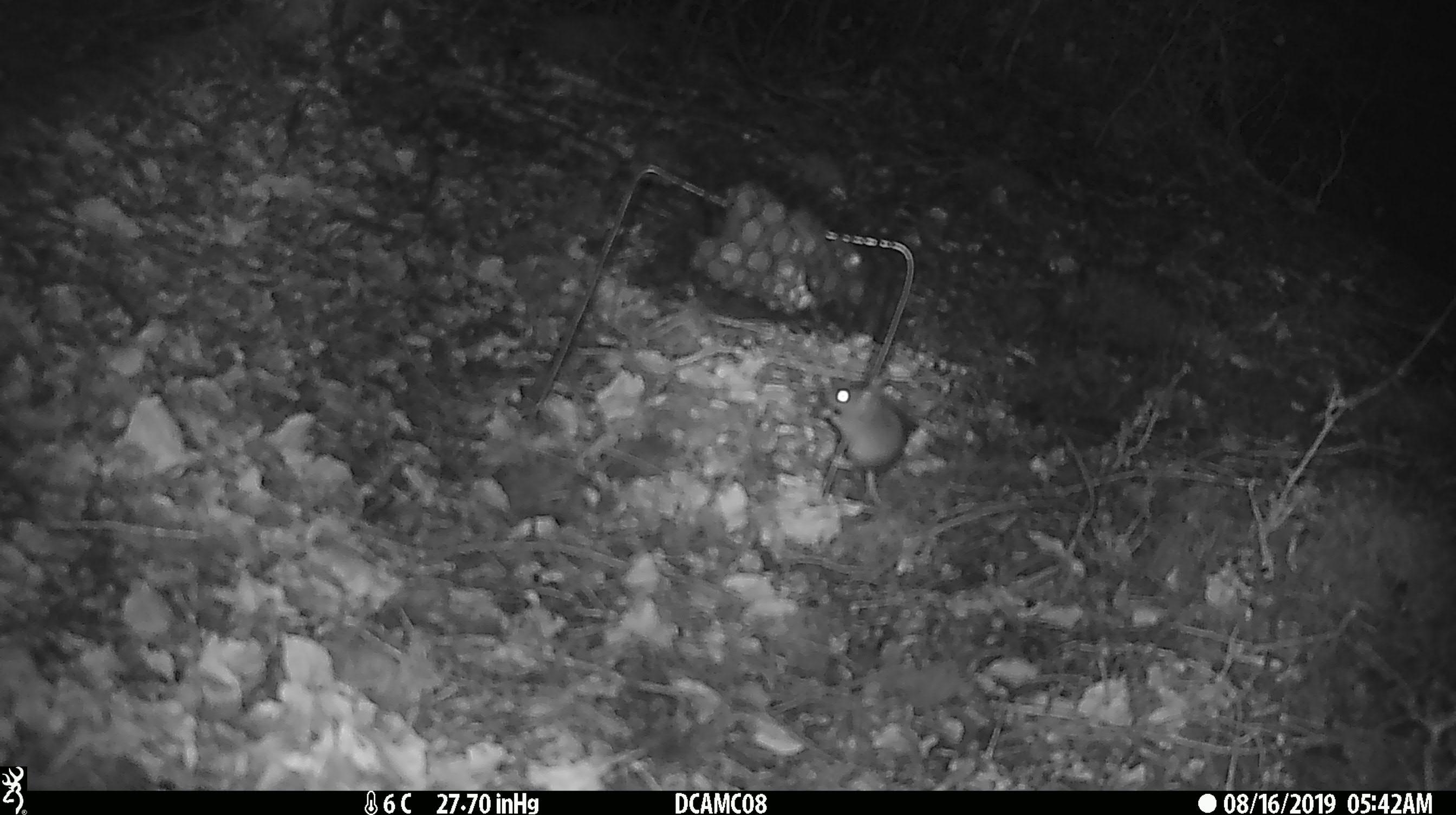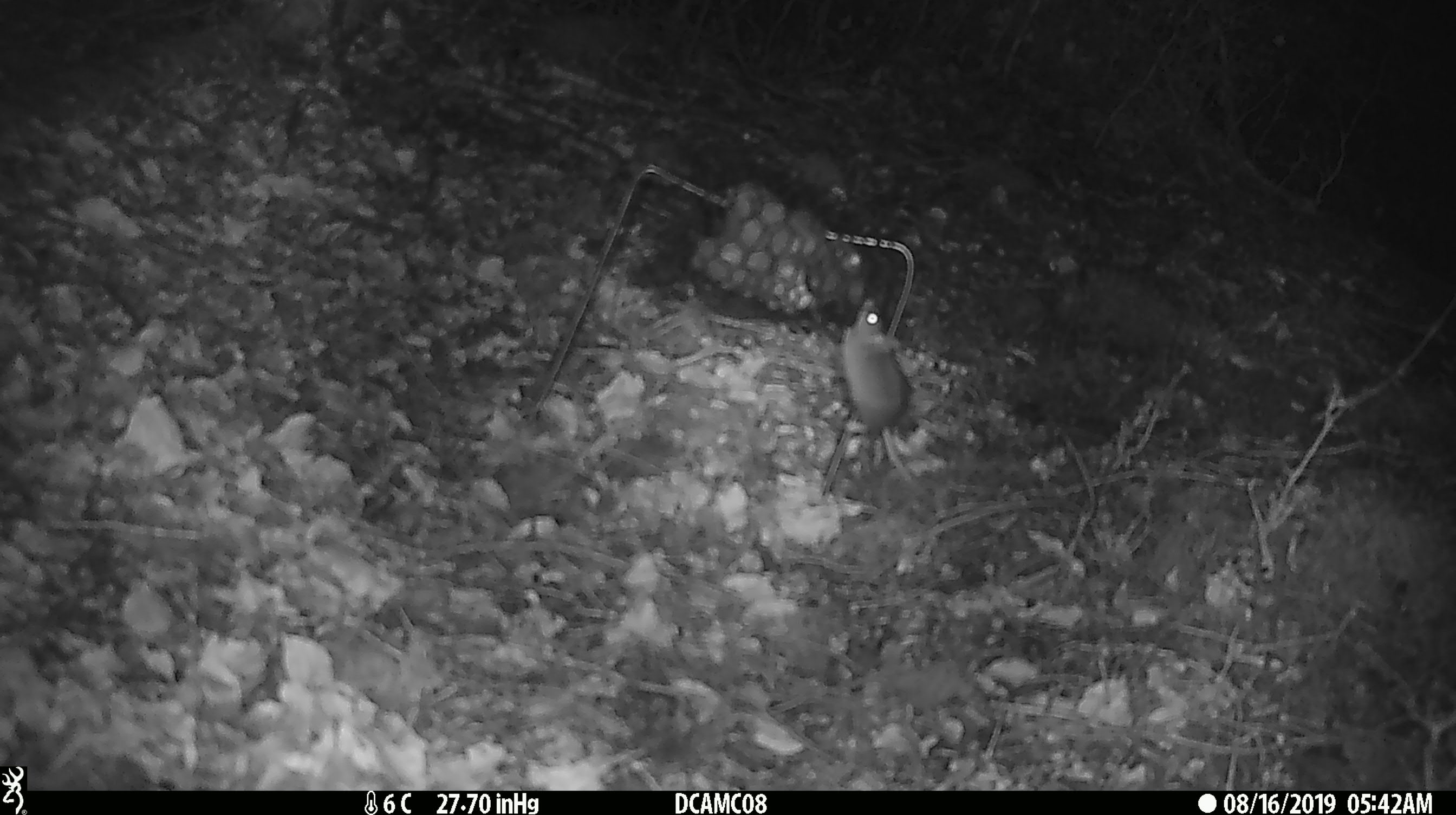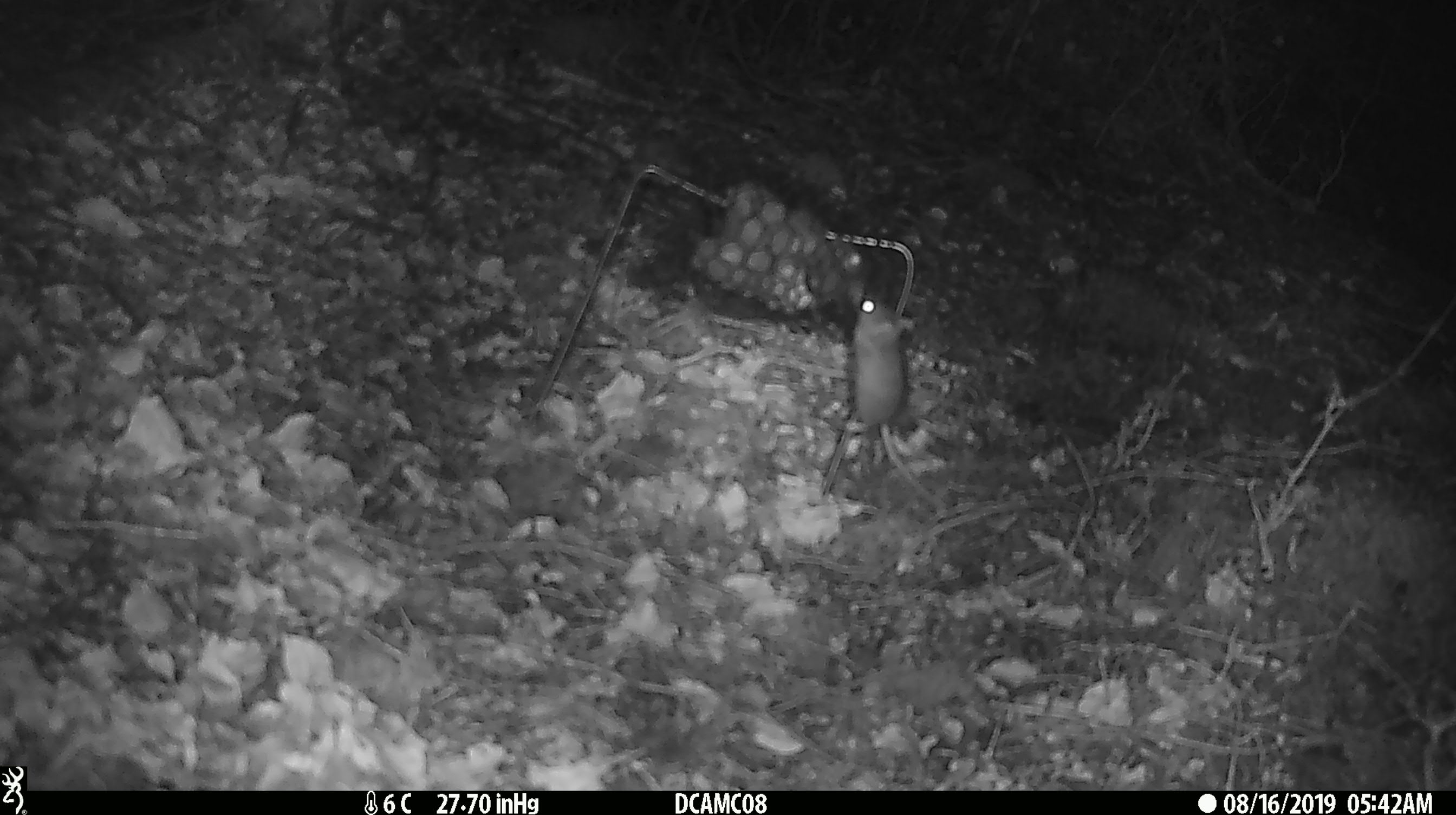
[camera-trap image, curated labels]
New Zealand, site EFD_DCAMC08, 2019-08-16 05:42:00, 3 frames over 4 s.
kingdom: Animalia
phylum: Chordata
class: Mammalia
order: Rodentia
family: Muridae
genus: Mus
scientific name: Mus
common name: mouse